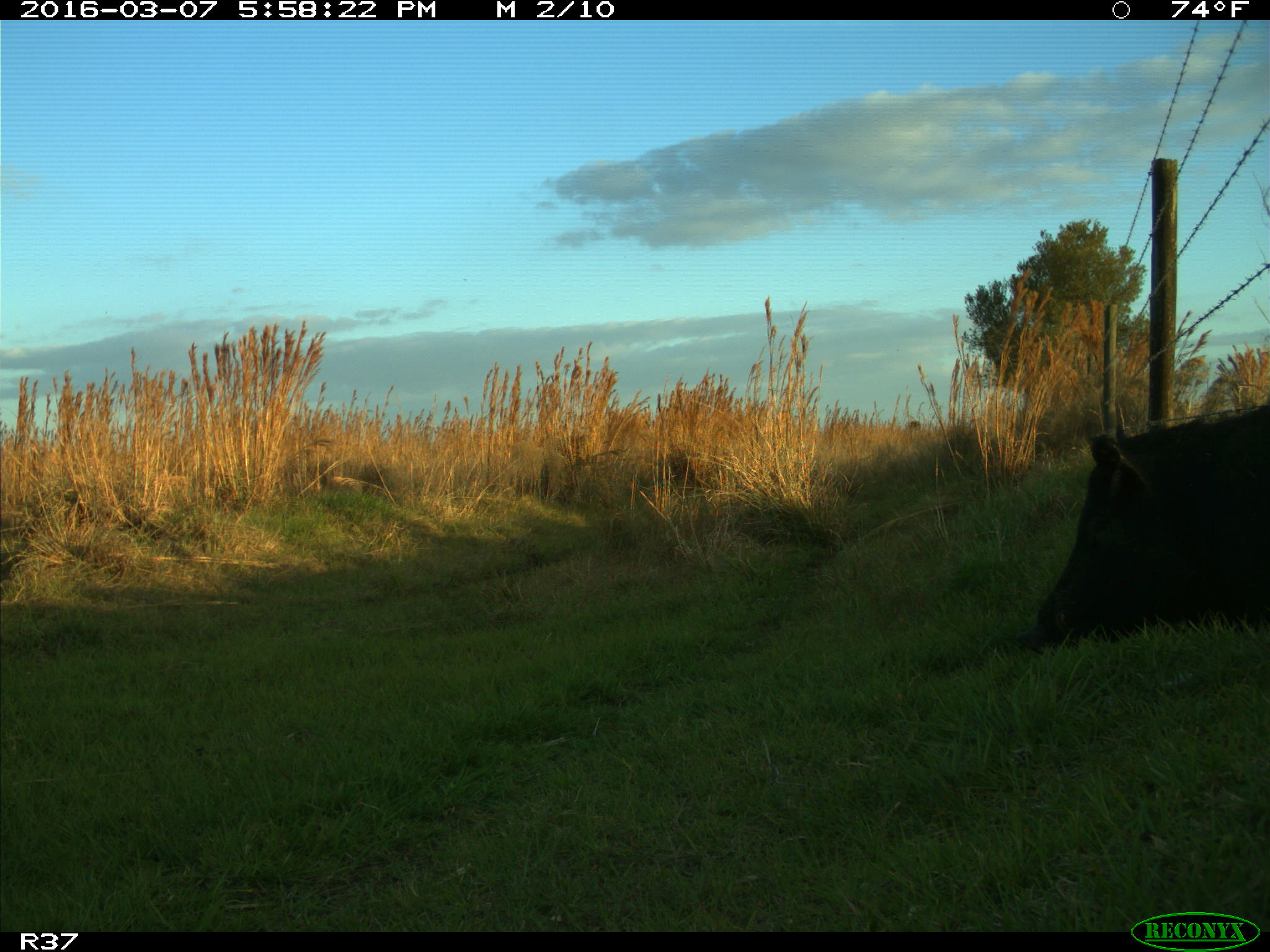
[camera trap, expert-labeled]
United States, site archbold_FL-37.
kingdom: Animalia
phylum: Chordata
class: Mammalia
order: Artiodactyla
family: Suidae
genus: Sus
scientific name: Sus scrofa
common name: wild boar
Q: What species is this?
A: Sus scrofa (wild boar).